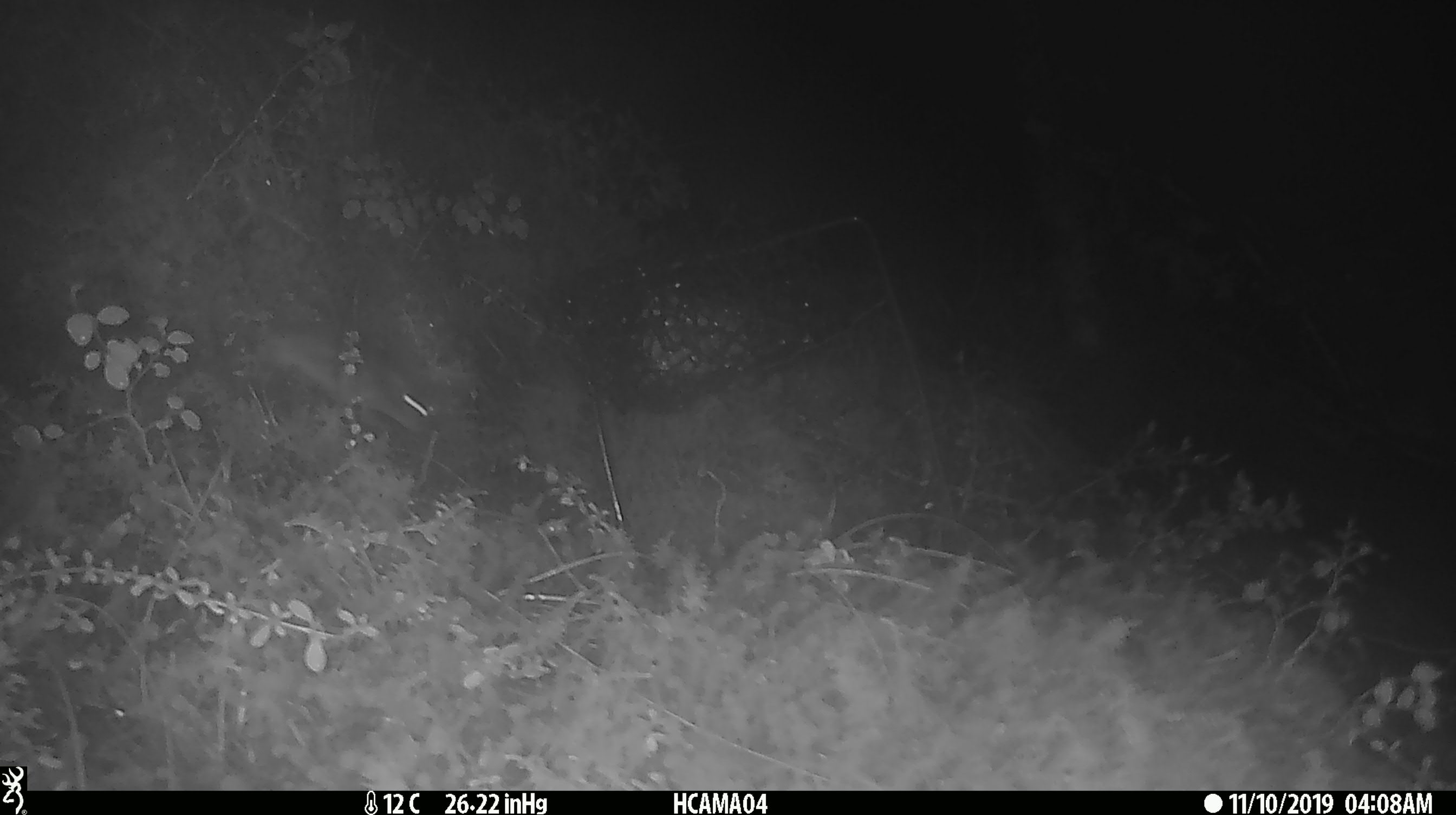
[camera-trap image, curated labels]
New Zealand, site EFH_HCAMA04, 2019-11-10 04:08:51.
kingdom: Animalia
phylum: Chordata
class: Mammalia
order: Rodentia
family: Muridae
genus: Mus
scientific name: Mus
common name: mouse